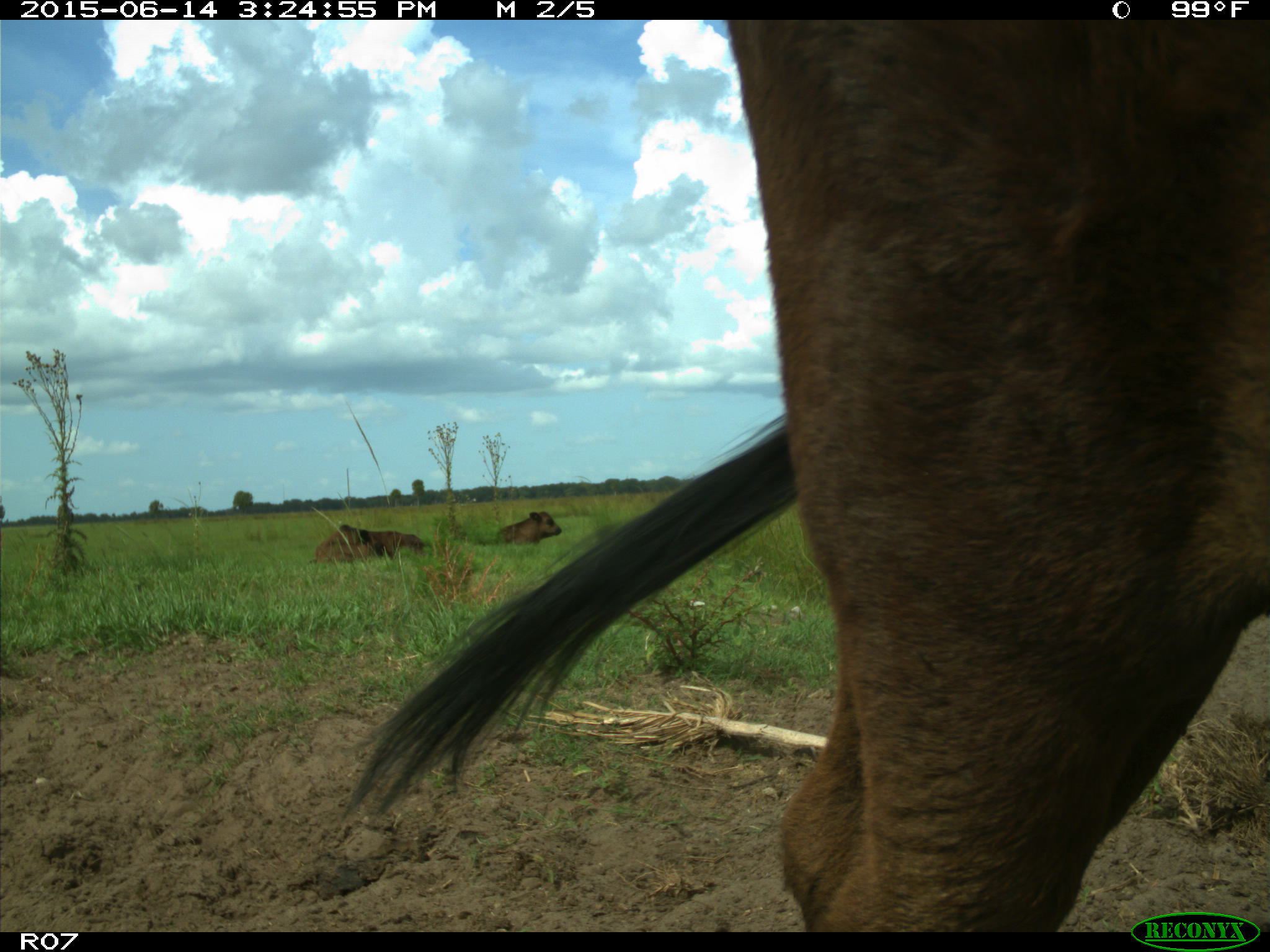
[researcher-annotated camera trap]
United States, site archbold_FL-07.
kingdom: Animalia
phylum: Chordata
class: Mammalia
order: Artiodactyla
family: Bovidae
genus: Bos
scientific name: Bos taurus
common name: domestic cow